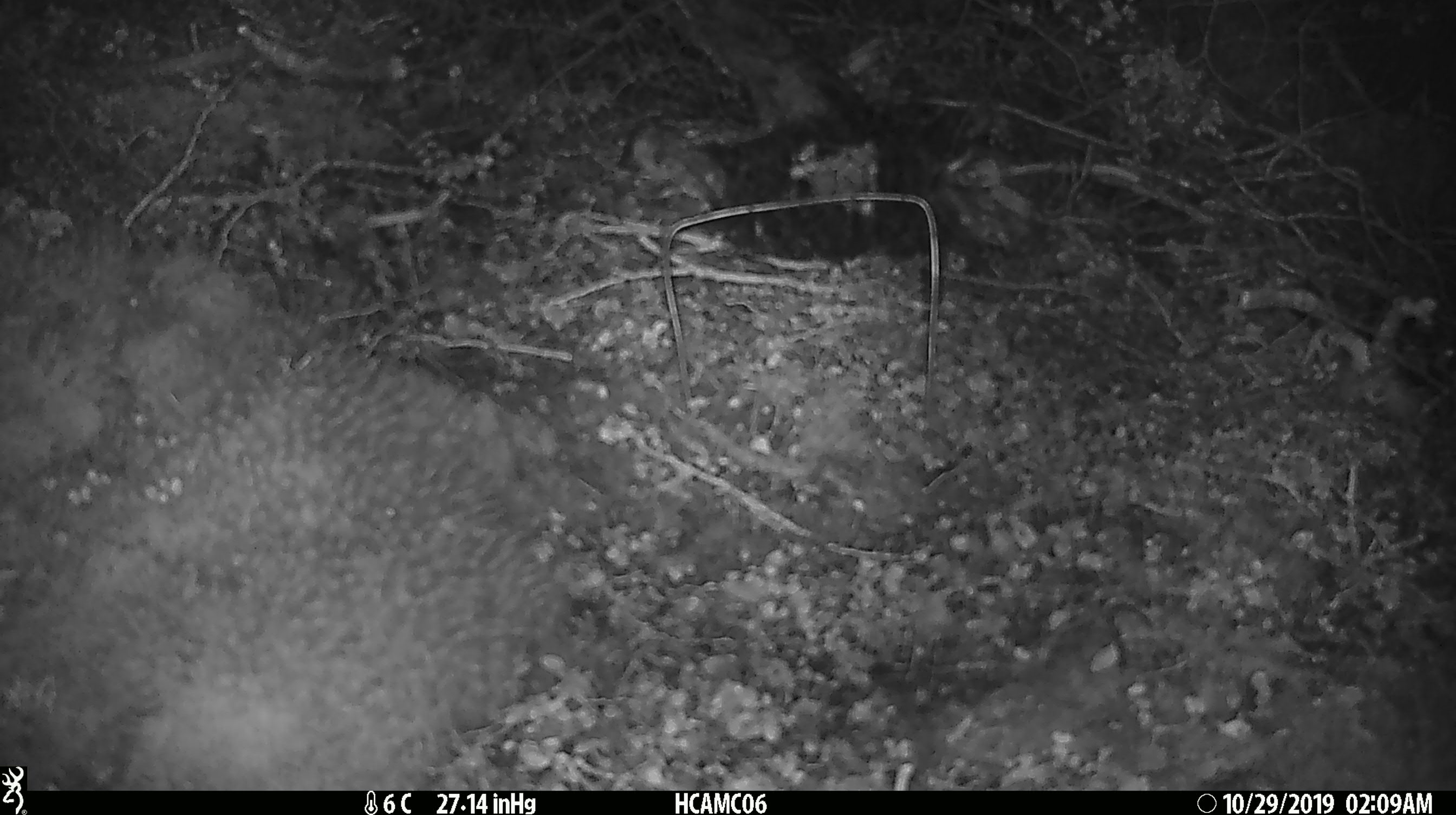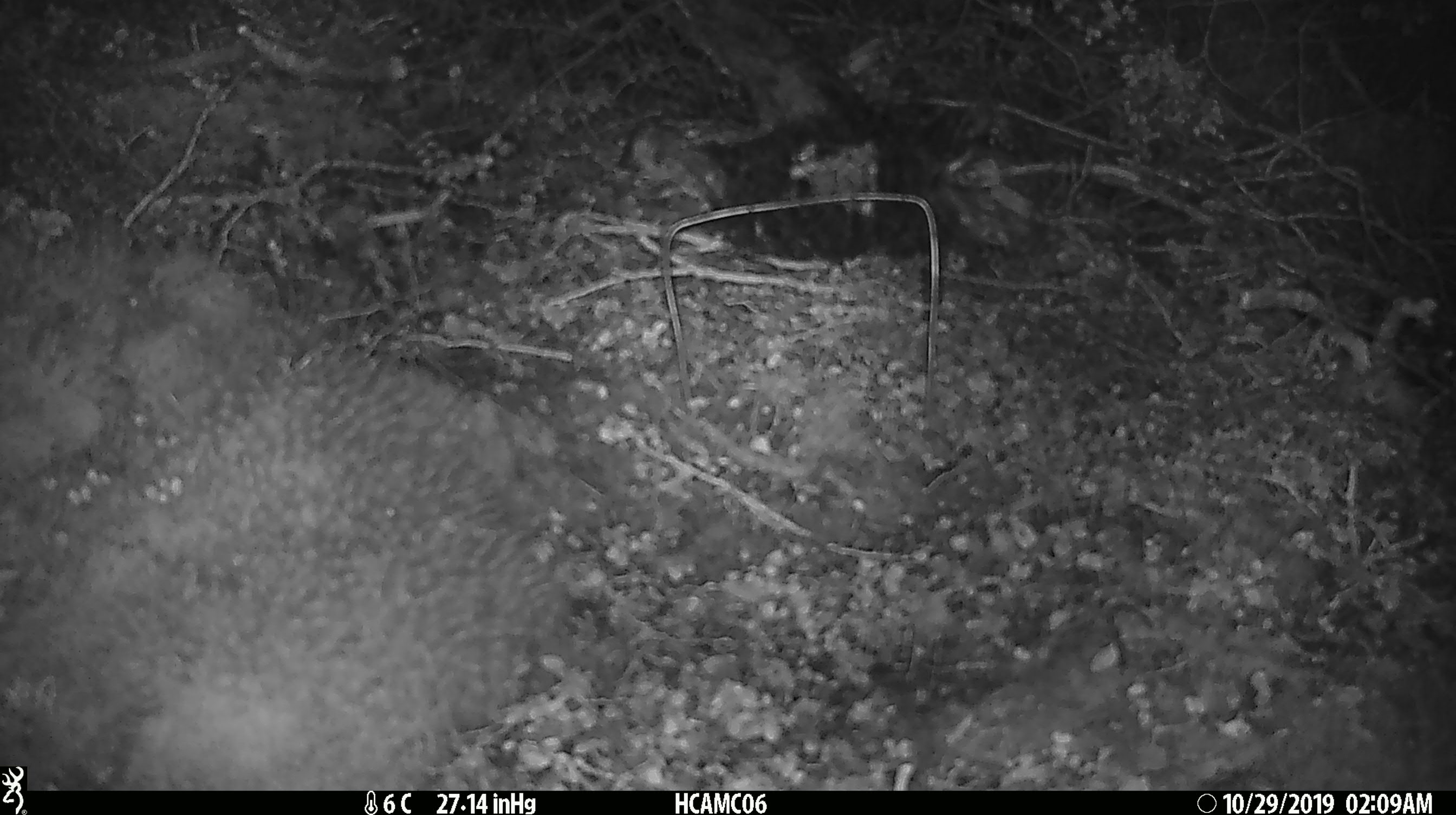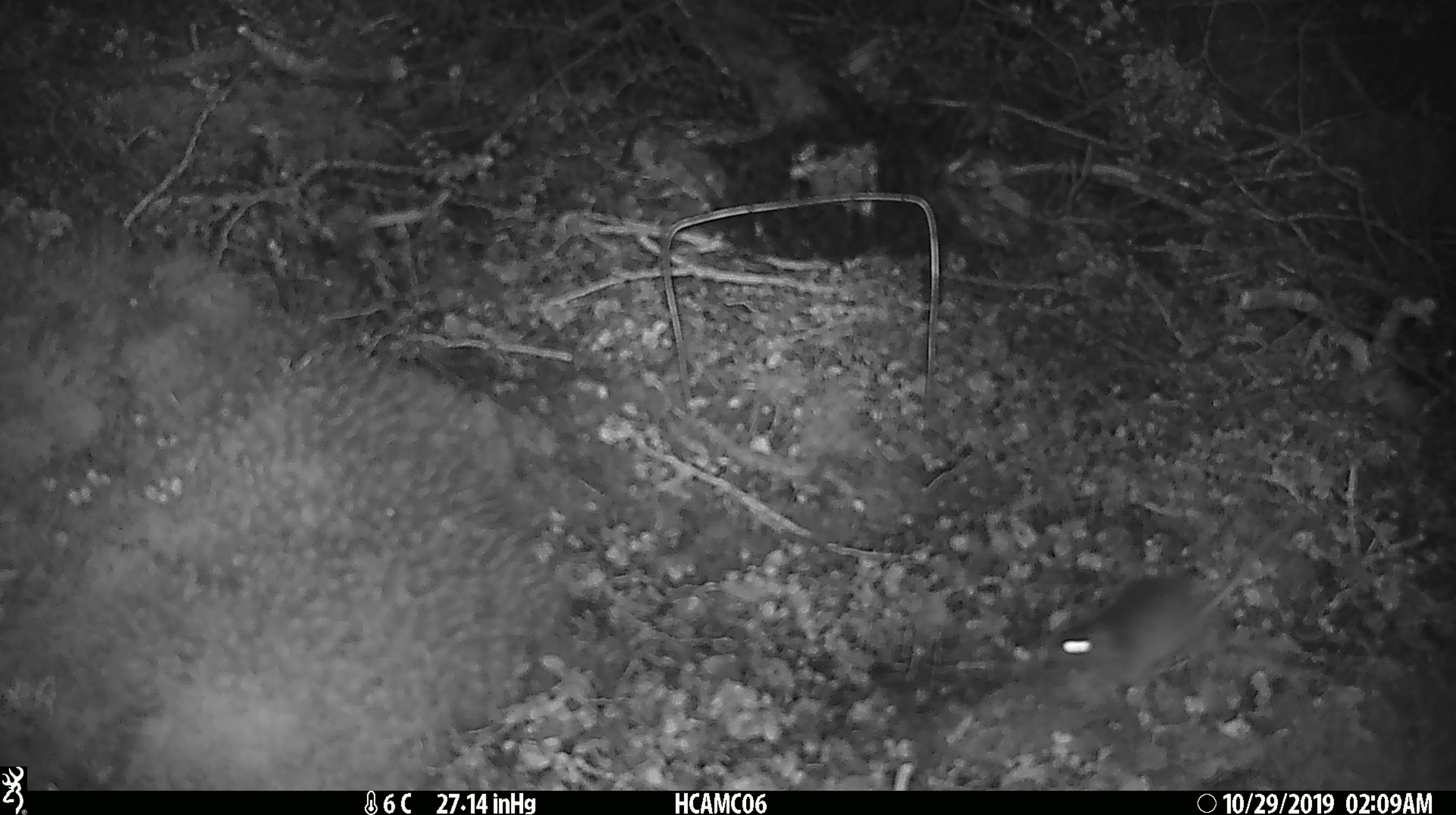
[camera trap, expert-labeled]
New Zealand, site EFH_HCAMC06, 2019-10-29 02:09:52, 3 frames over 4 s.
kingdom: Animalia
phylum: Chordata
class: Mammalia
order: Rodentia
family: Muridae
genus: Mus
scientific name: Mus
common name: mouse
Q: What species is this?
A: Mouse (Mus).